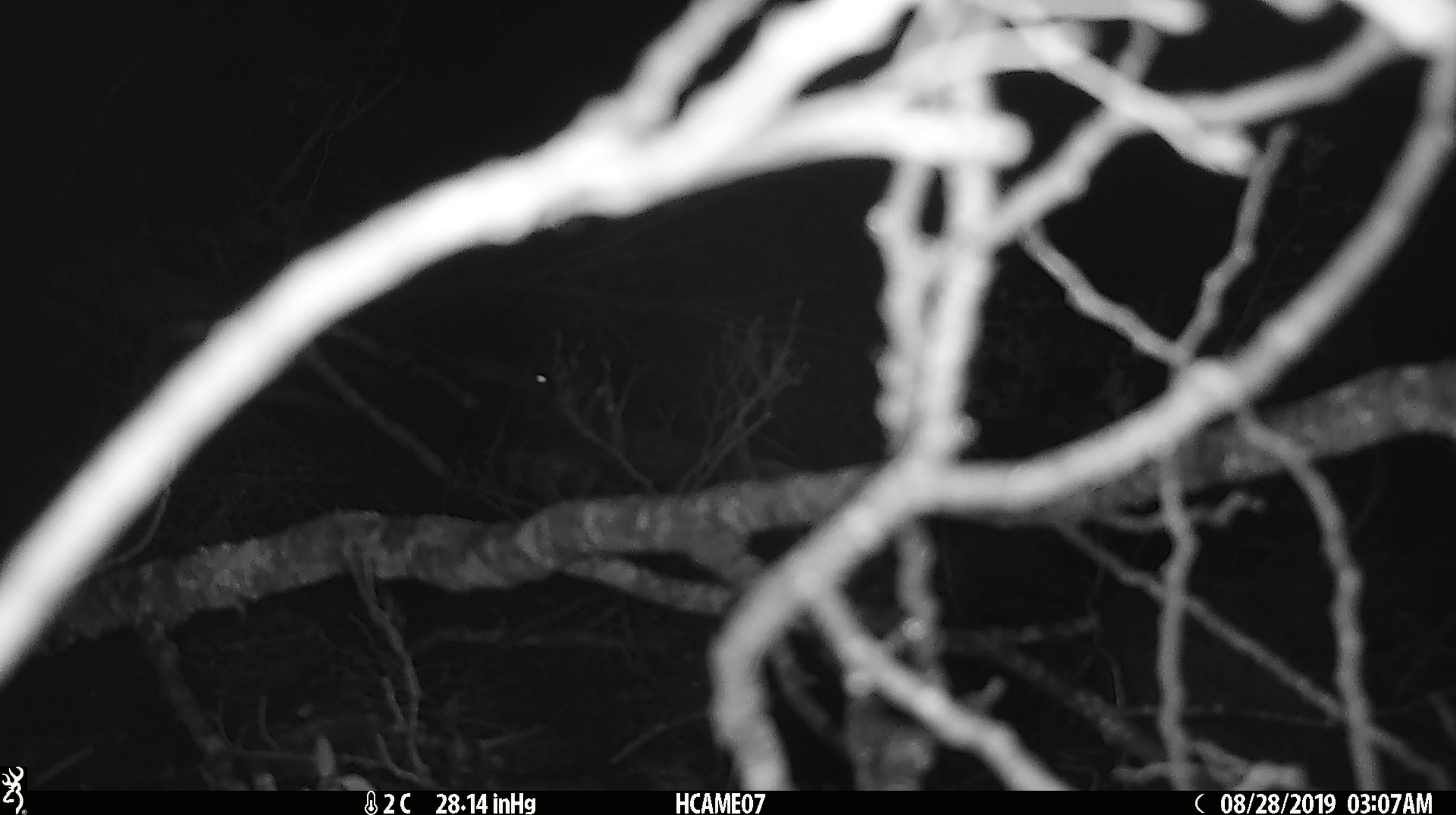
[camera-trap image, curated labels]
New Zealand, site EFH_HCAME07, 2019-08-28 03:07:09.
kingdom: Animalia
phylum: Chordata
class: Mammalia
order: Rodentia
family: Muridae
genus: Mus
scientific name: Mus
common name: mouse